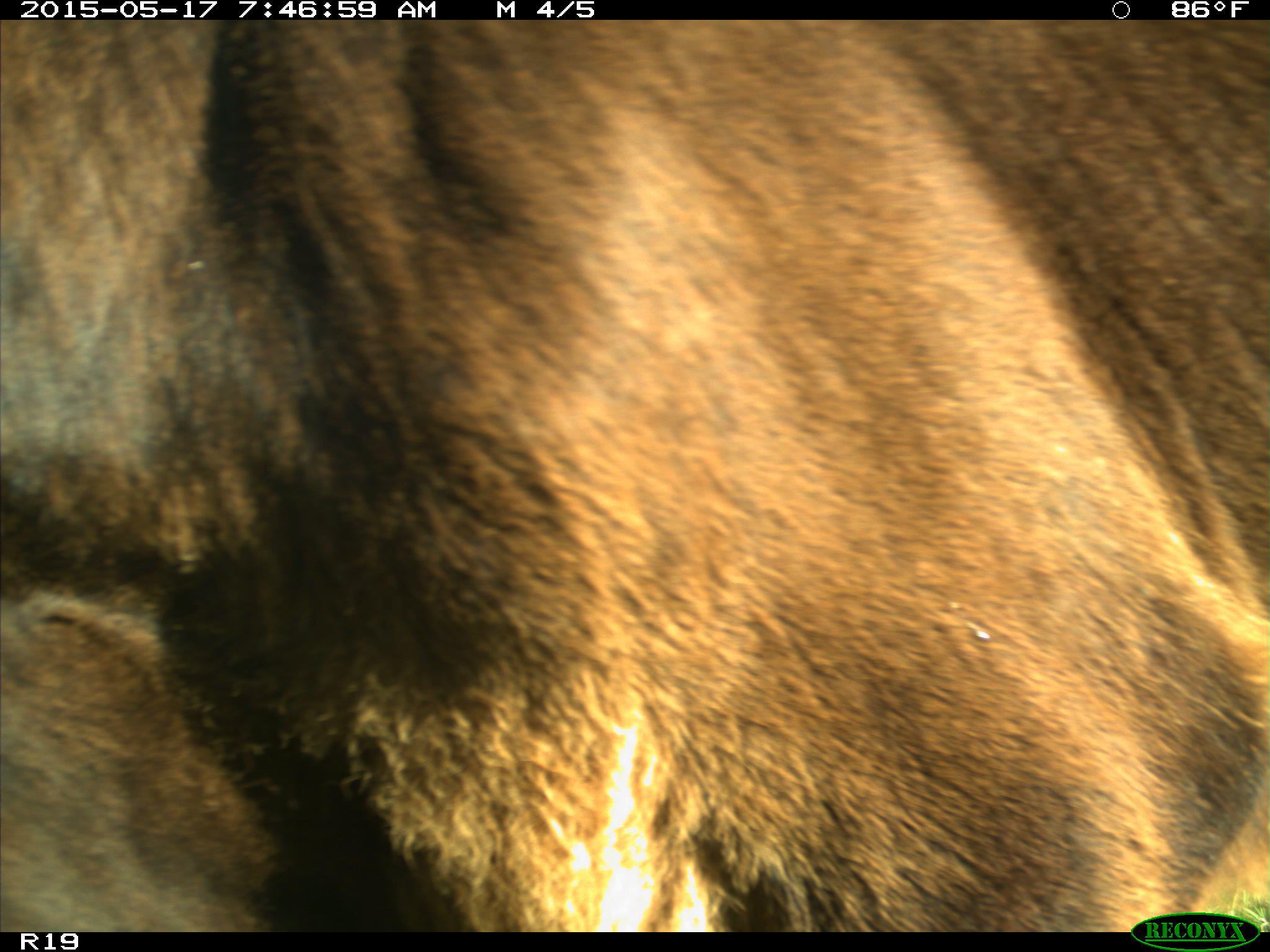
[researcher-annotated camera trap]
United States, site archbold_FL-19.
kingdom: Animalia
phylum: Chordata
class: Mammalia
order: Artiodactyla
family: Bovidae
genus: Bos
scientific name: Bos taurus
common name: domestic cow